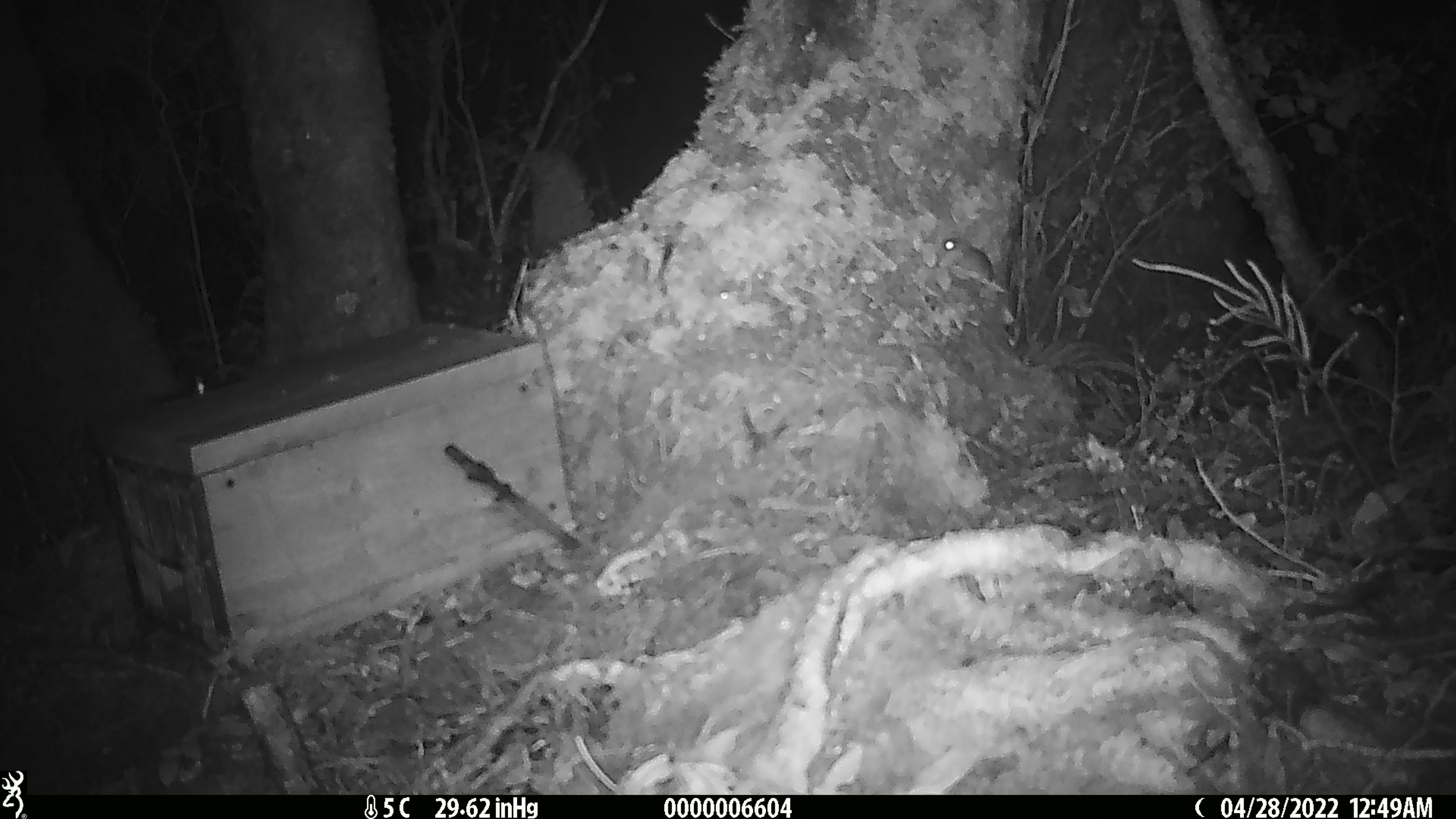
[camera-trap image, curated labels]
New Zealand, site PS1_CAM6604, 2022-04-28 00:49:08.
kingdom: Animalia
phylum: Chordata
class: Mammalia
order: Rodentia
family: Muridae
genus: Mus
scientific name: Mus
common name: mouse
Mouse (Mus).